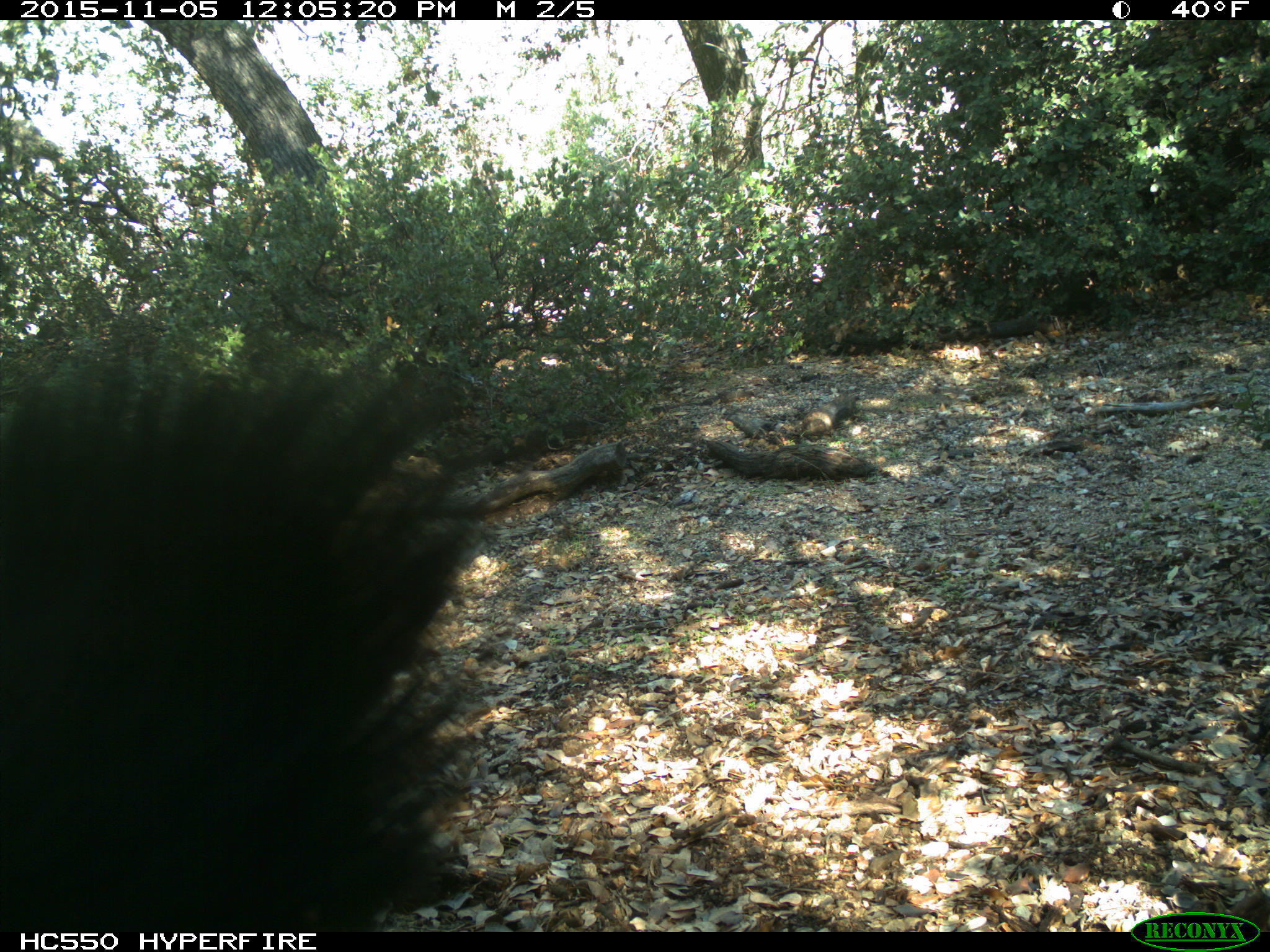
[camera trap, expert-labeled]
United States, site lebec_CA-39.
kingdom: Animalia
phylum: Chordata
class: Mammalia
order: Artiodactyla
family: Suidae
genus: Sus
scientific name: Sus scrofa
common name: wild boar